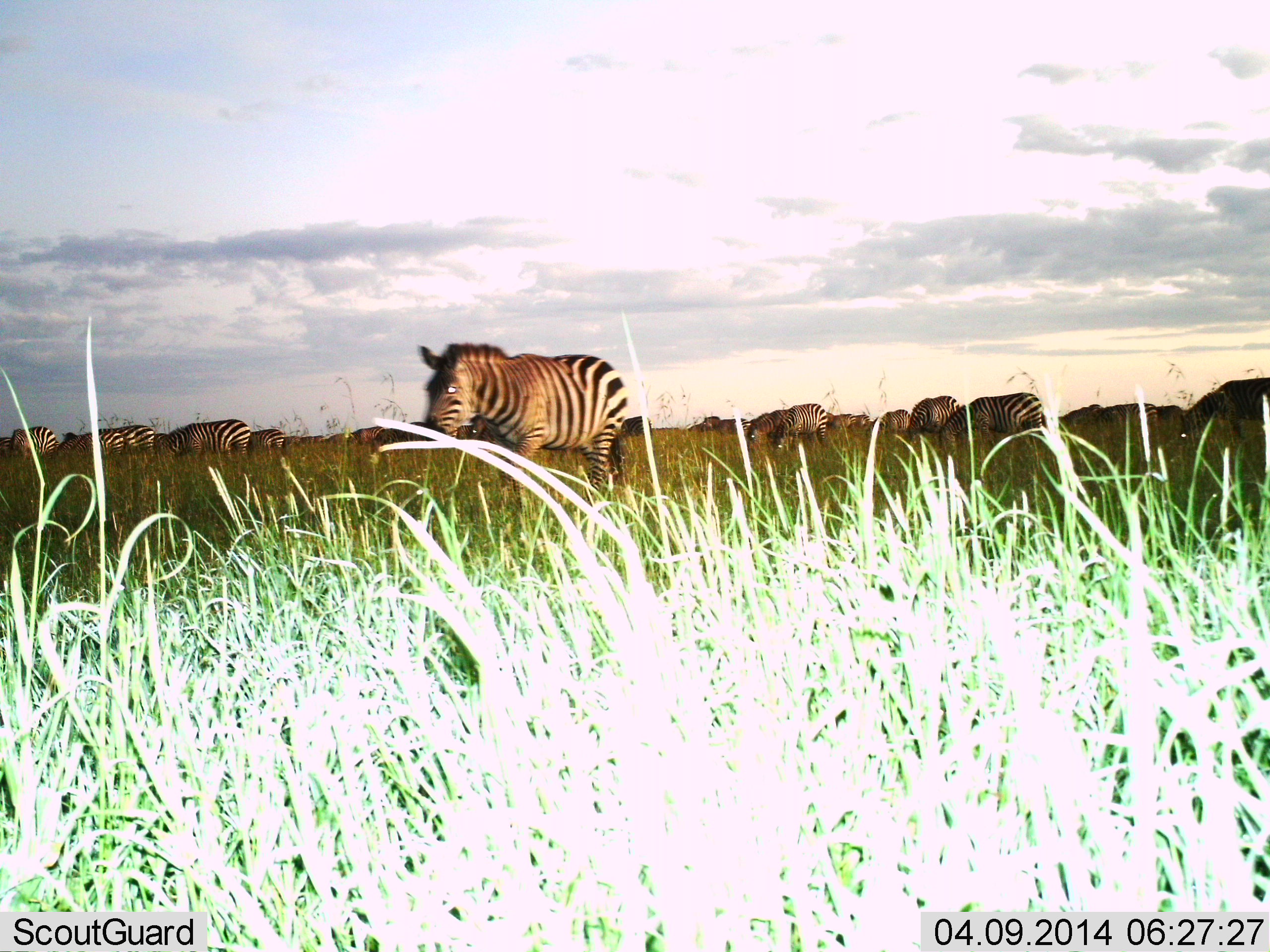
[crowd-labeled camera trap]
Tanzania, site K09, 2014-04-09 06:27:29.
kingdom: Animalia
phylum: Chordata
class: Mammalia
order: Perissodactyla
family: Equidae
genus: Equus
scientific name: Equus quagga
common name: plains zebra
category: zebra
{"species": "zebra (plains zebra) (Equus quagga)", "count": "11-50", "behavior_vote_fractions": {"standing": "64%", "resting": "0%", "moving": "45%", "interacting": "0%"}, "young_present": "0%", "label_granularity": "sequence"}